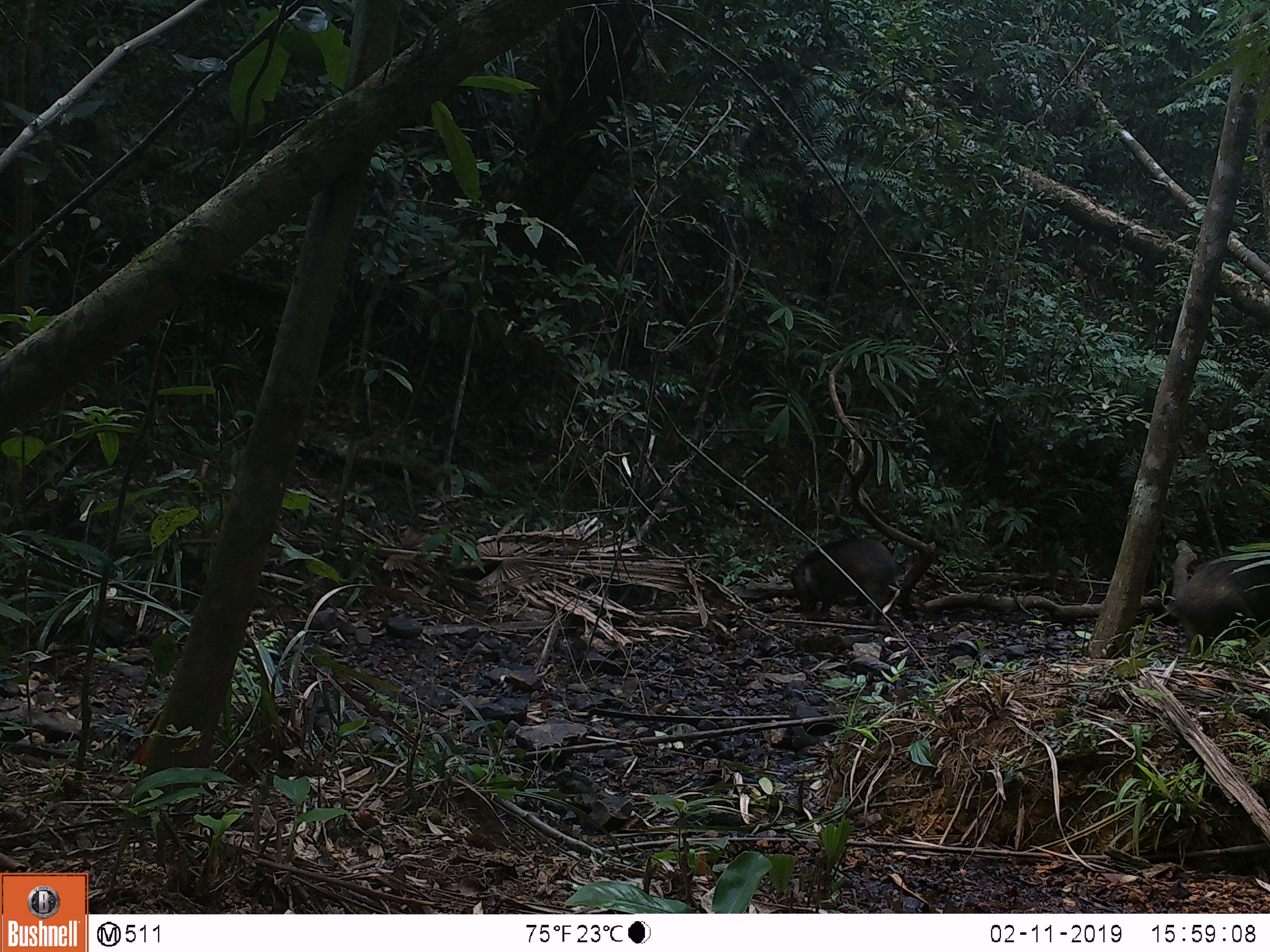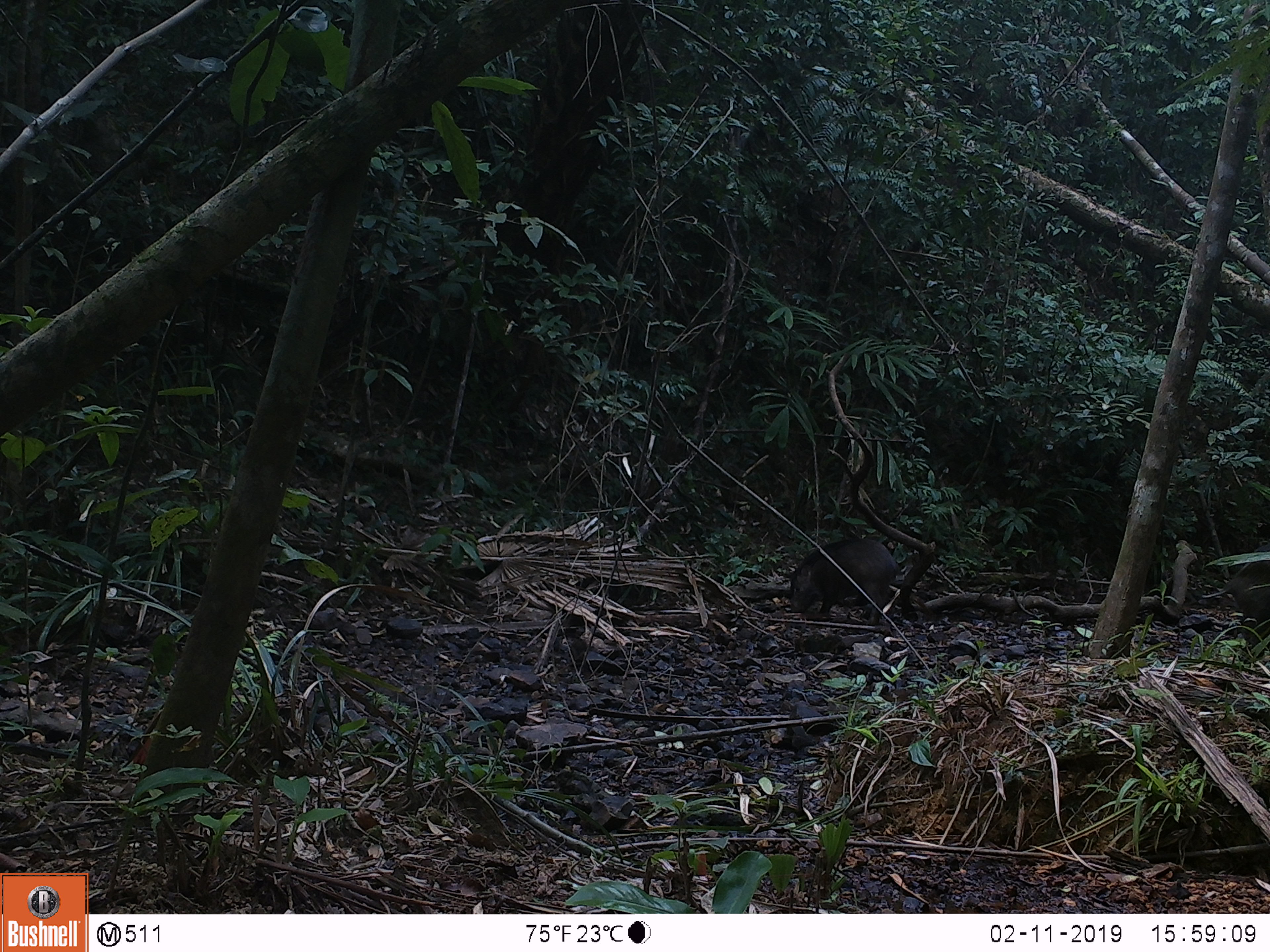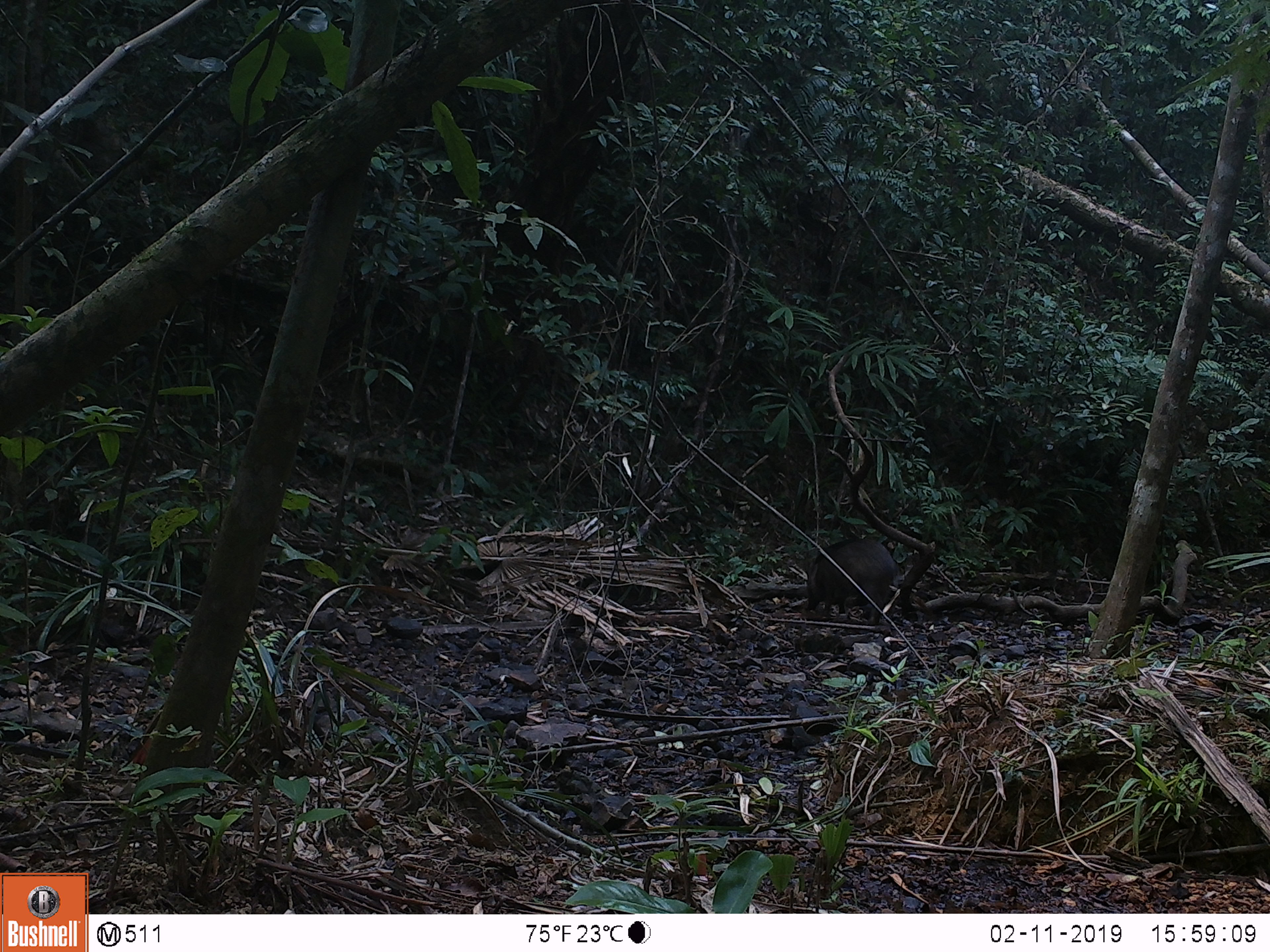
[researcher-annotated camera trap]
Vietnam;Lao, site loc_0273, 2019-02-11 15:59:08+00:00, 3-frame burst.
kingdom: Animalia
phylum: Chordata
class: Mammalia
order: Artiodactyla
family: Suidae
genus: Sus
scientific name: Sus scrofa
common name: eurasian wild pig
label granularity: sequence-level